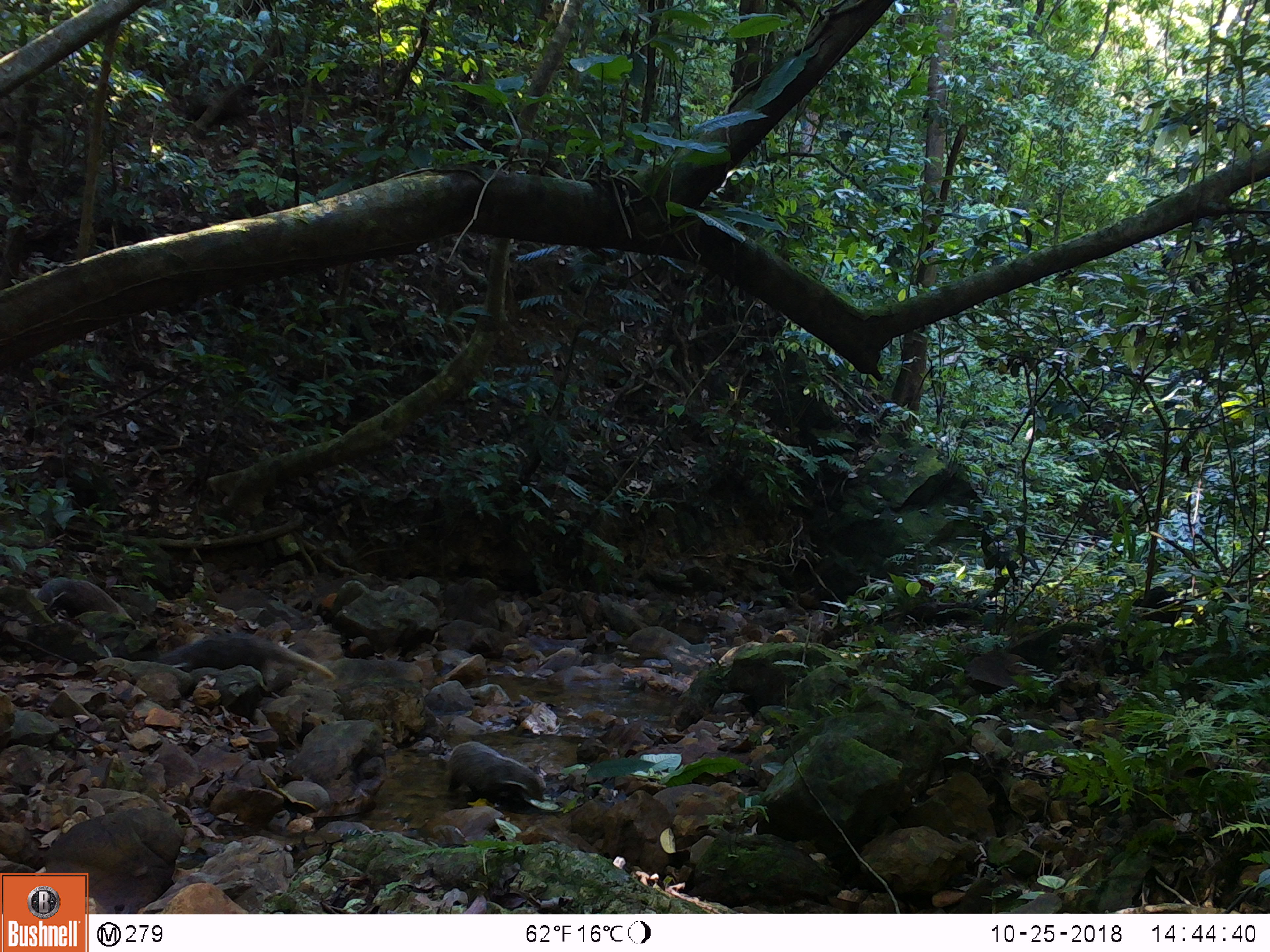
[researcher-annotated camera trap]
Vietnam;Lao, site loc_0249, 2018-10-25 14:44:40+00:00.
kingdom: Animalia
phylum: Chordata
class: Mammalia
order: Carnivora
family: Herpestidae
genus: Urva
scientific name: Urva urva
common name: crab-eating mongoose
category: crab eating mongoose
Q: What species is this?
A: Crab eating mongoose (crab-eating mongoose) (Urva urva).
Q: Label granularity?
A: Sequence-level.